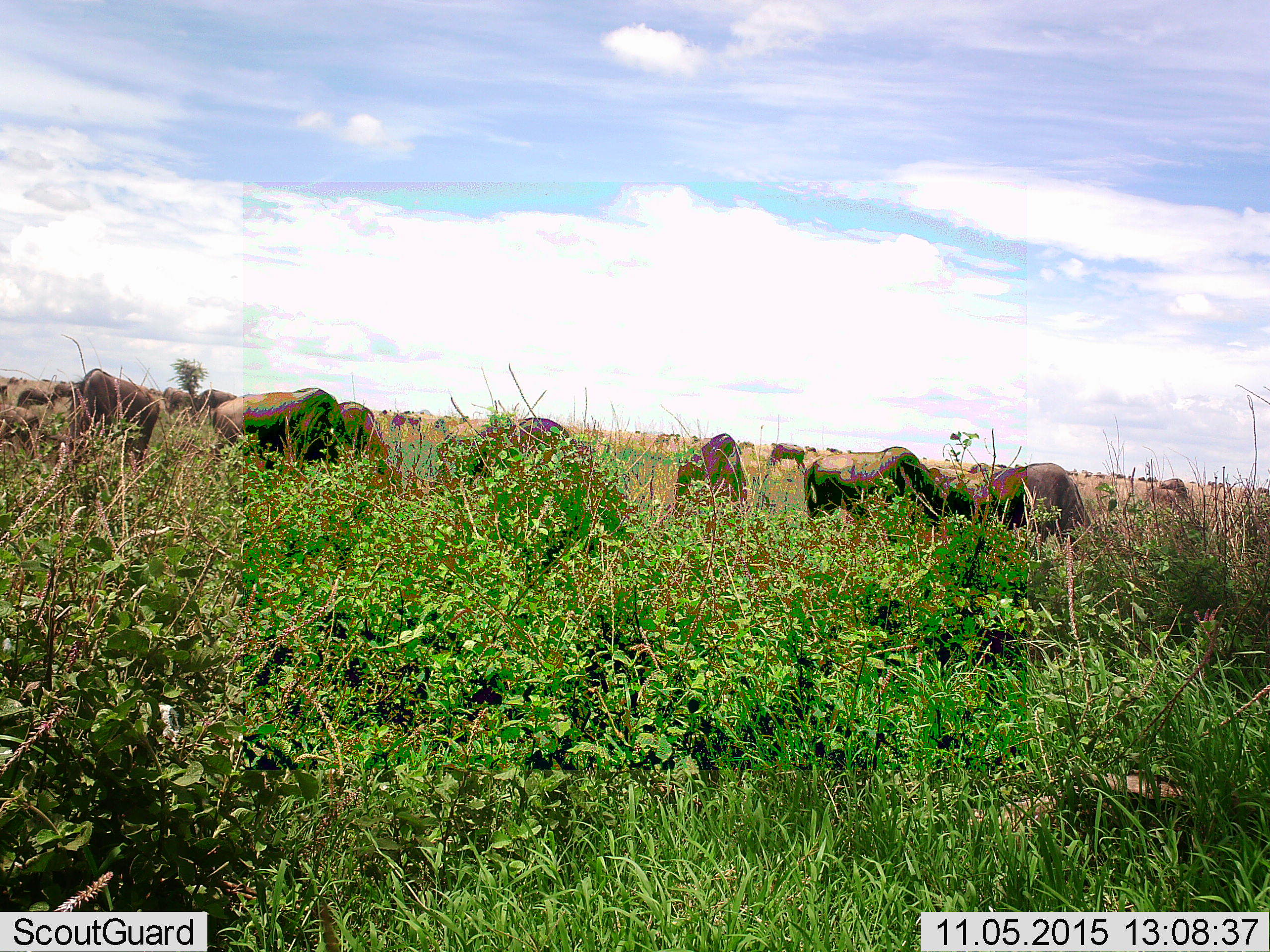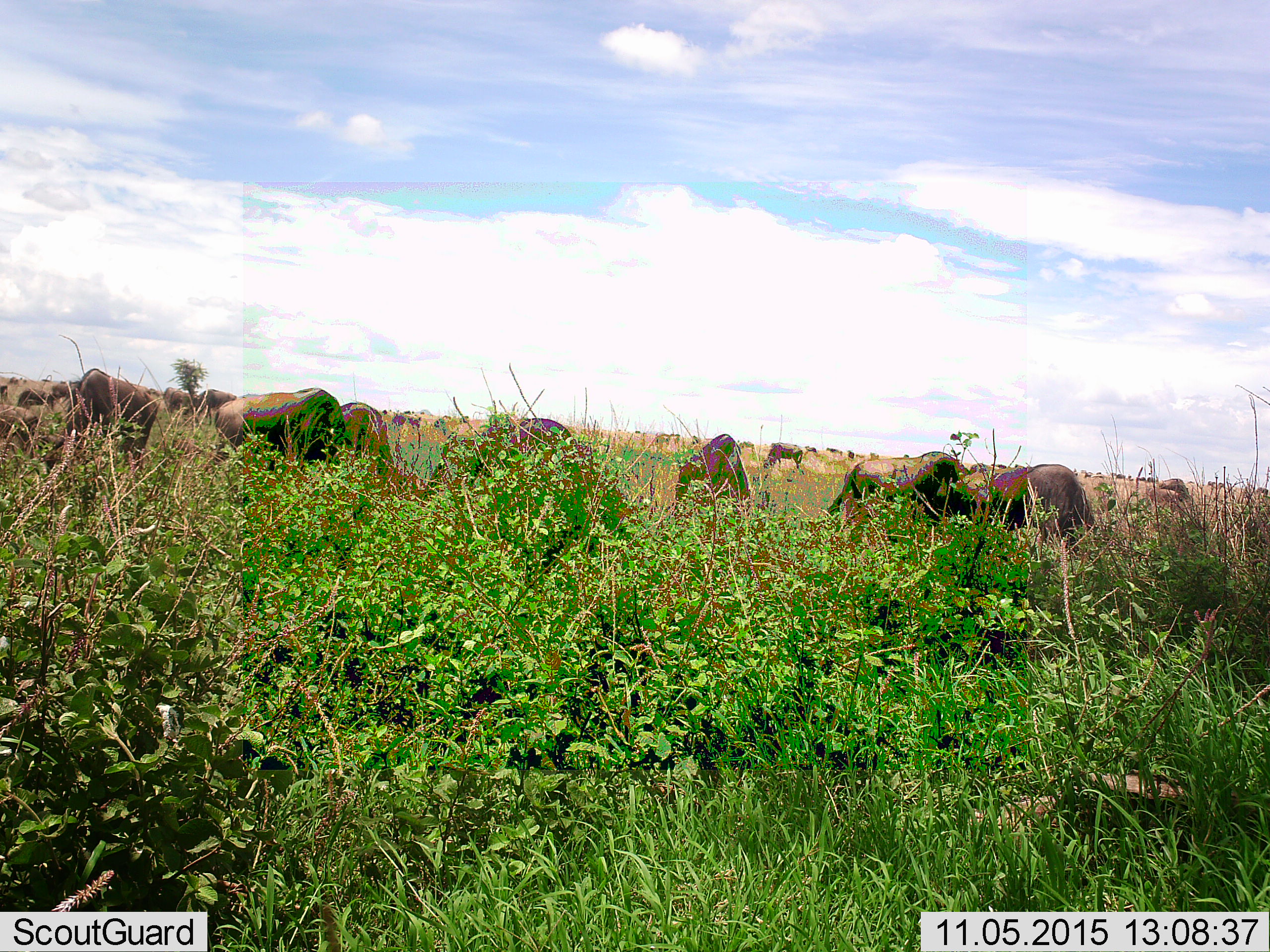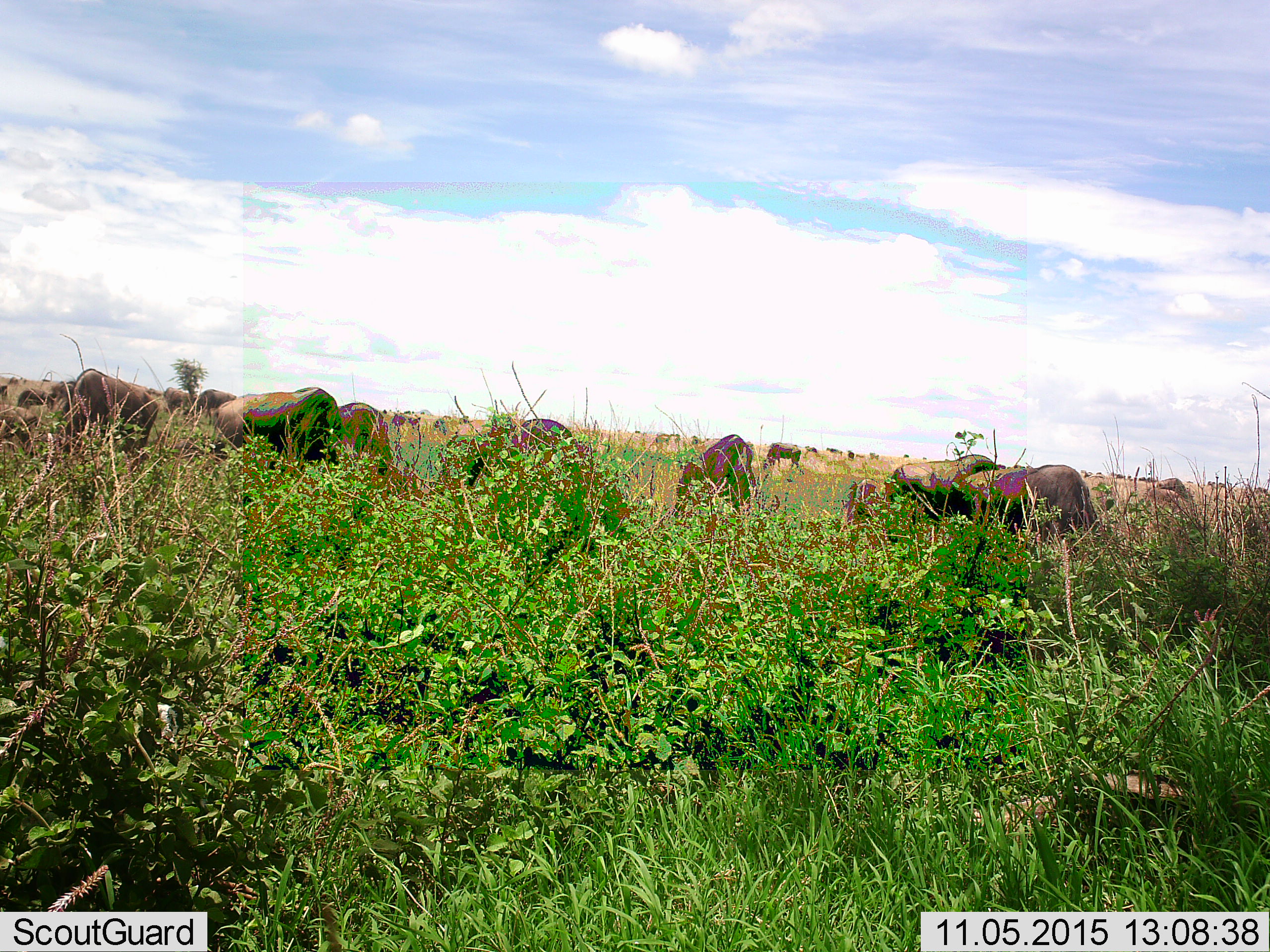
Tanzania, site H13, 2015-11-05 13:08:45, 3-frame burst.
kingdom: Animalia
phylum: Chordata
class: Mammalia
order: Artiodactyla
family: Bovidae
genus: Connochaetes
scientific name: Connochaetes taurinus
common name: blue wildebeest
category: wildebeest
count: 11-50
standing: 67%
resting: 0%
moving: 33%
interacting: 0%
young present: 0%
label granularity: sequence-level